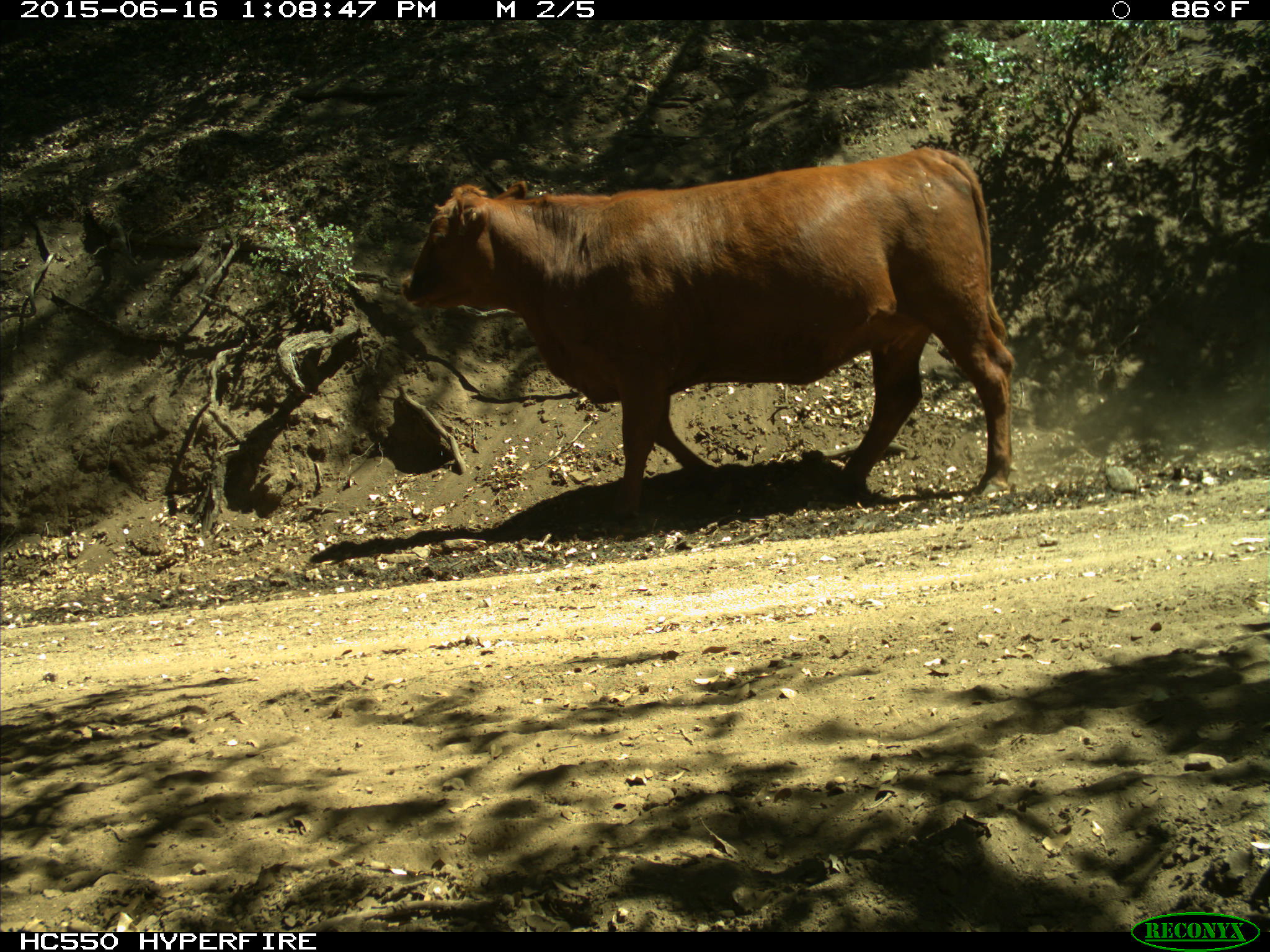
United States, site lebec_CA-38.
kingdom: Animalia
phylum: Chordata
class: Mammalia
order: Artiodactyla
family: Bovidae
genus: Bos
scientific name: Bos taurus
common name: domestic cow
Bos taurus (domestic cow).